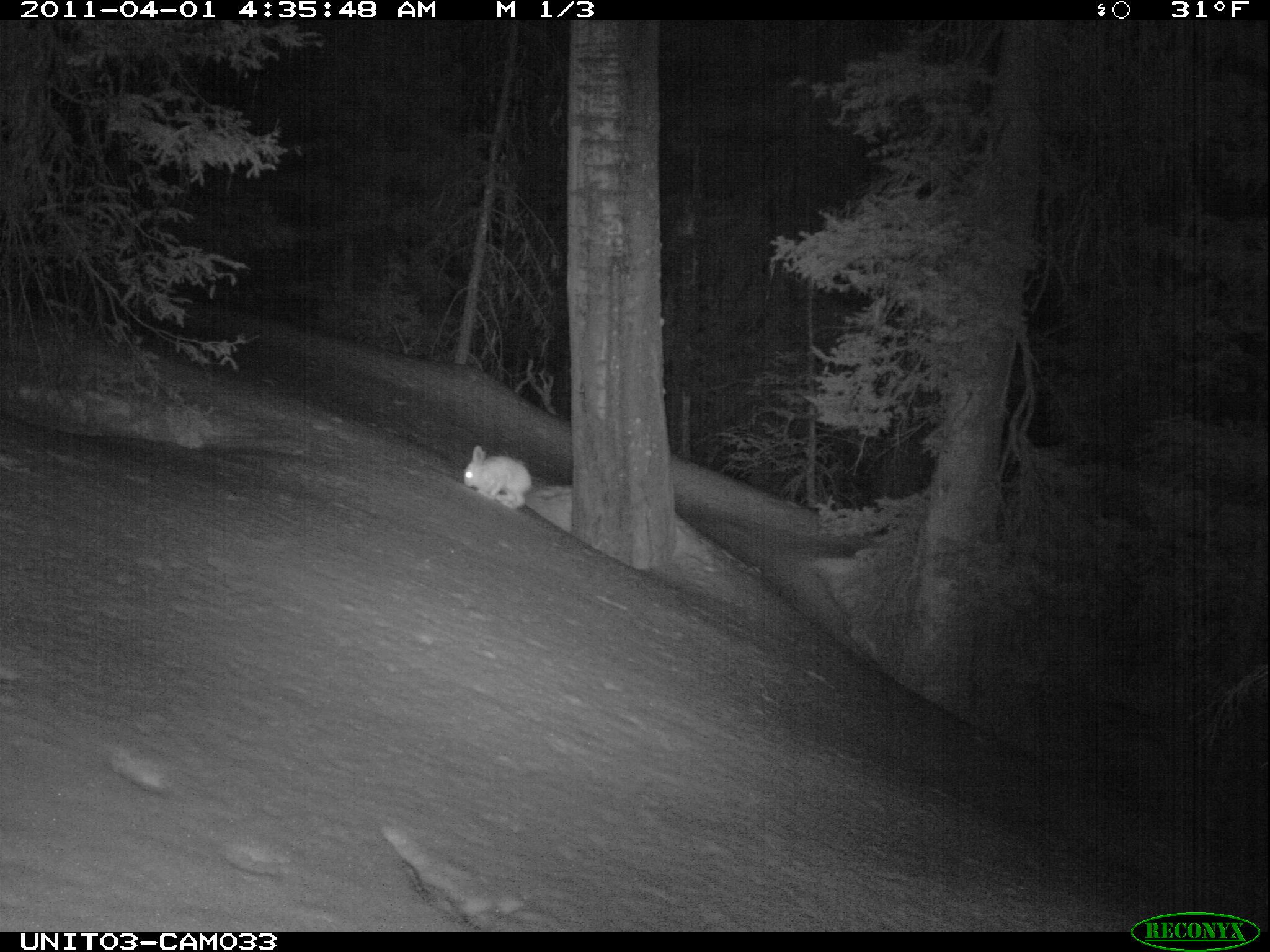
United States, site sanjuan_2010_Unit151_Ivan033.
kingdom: Animalia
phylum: Chordata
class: Mammalia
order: Lagomorpha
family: Leporidae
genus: Lepus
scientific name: Lepus americanus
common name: snowshoe hare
Lepus americanus (snowshoe hare).